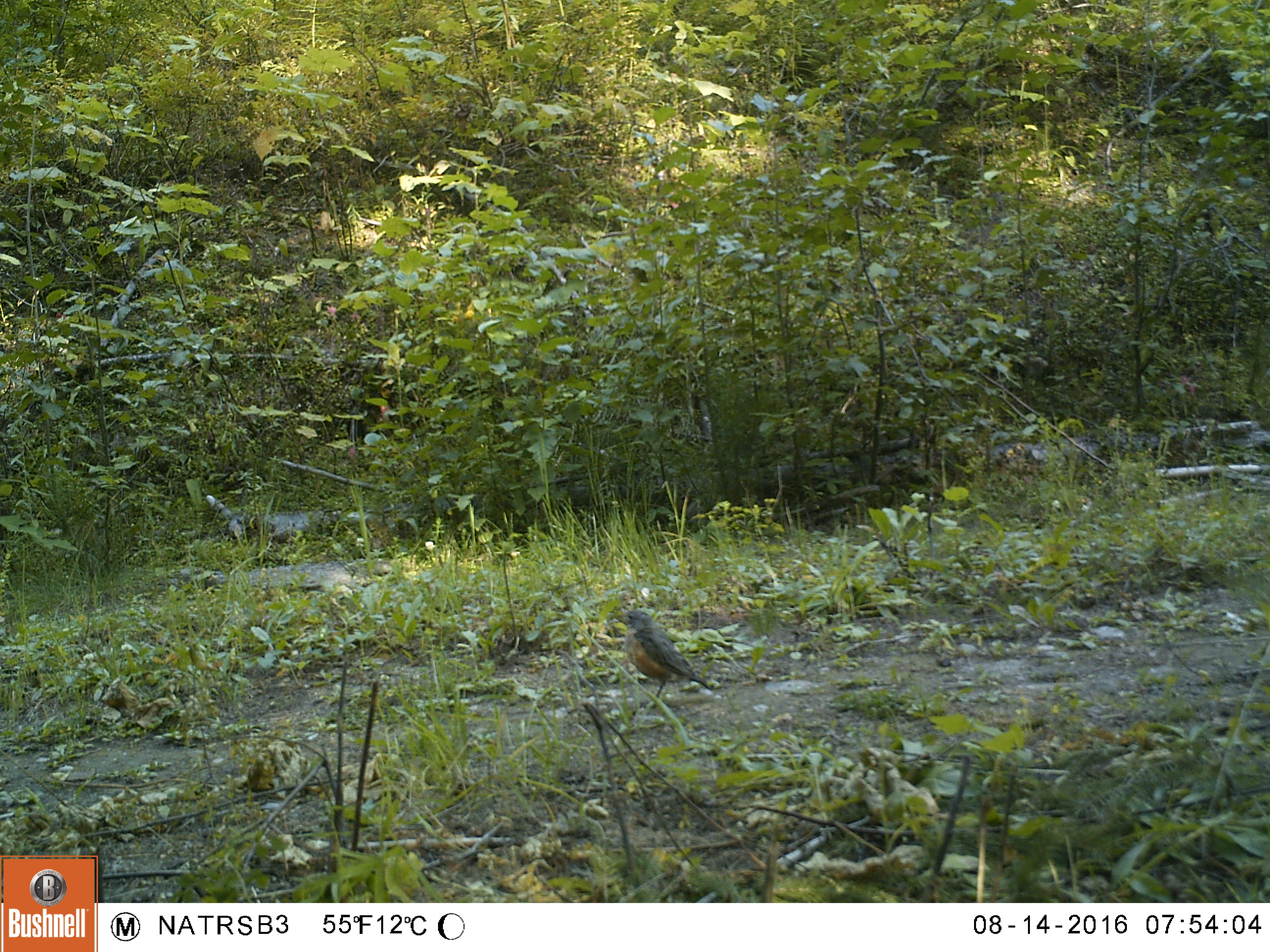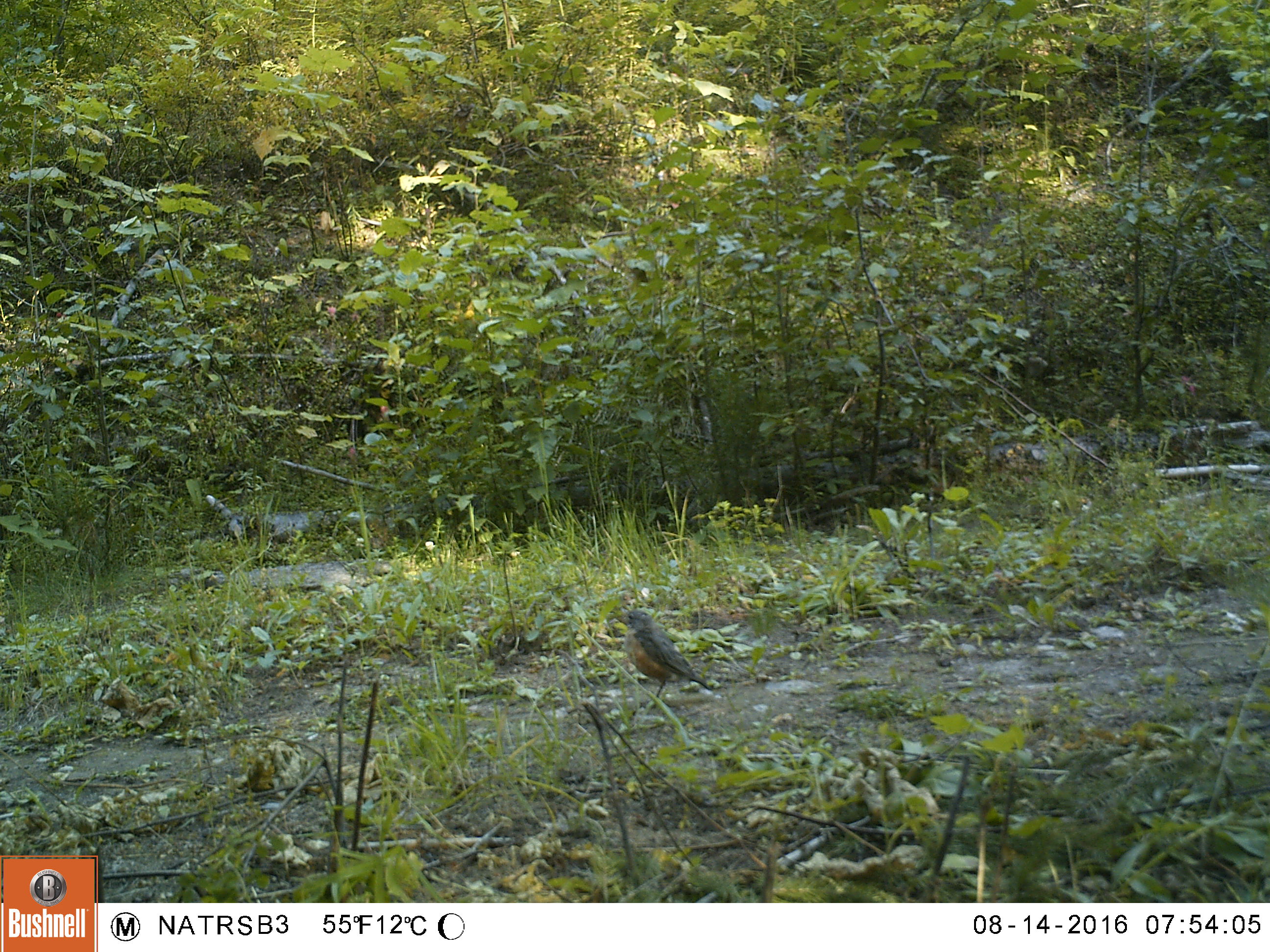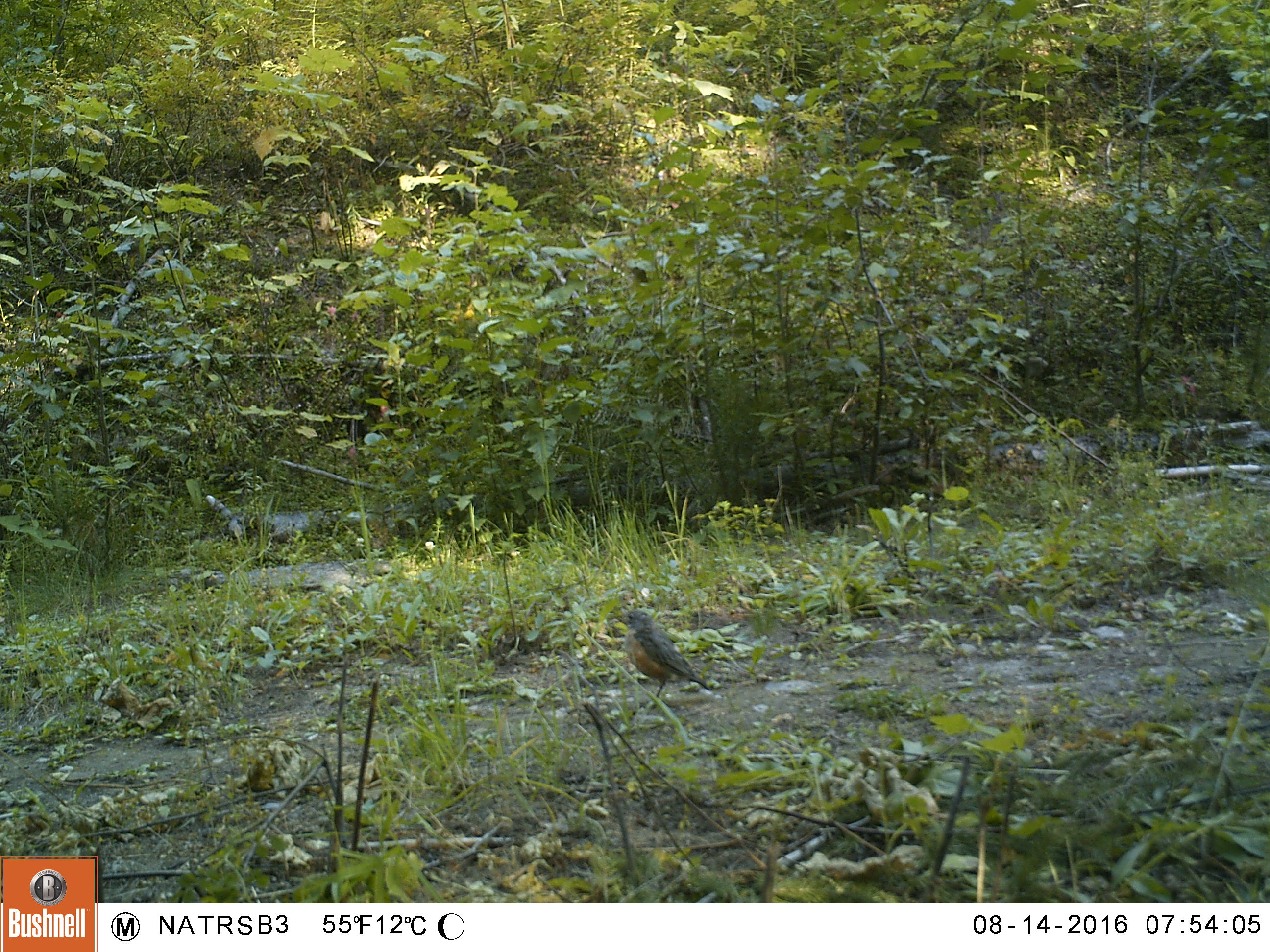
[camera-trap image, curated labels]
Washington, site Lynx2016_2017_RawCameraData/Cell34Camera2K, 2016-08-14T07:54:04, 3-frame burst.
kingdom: Animalia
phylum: Chordata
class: Aves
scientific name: Aves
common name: birds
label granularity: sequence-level